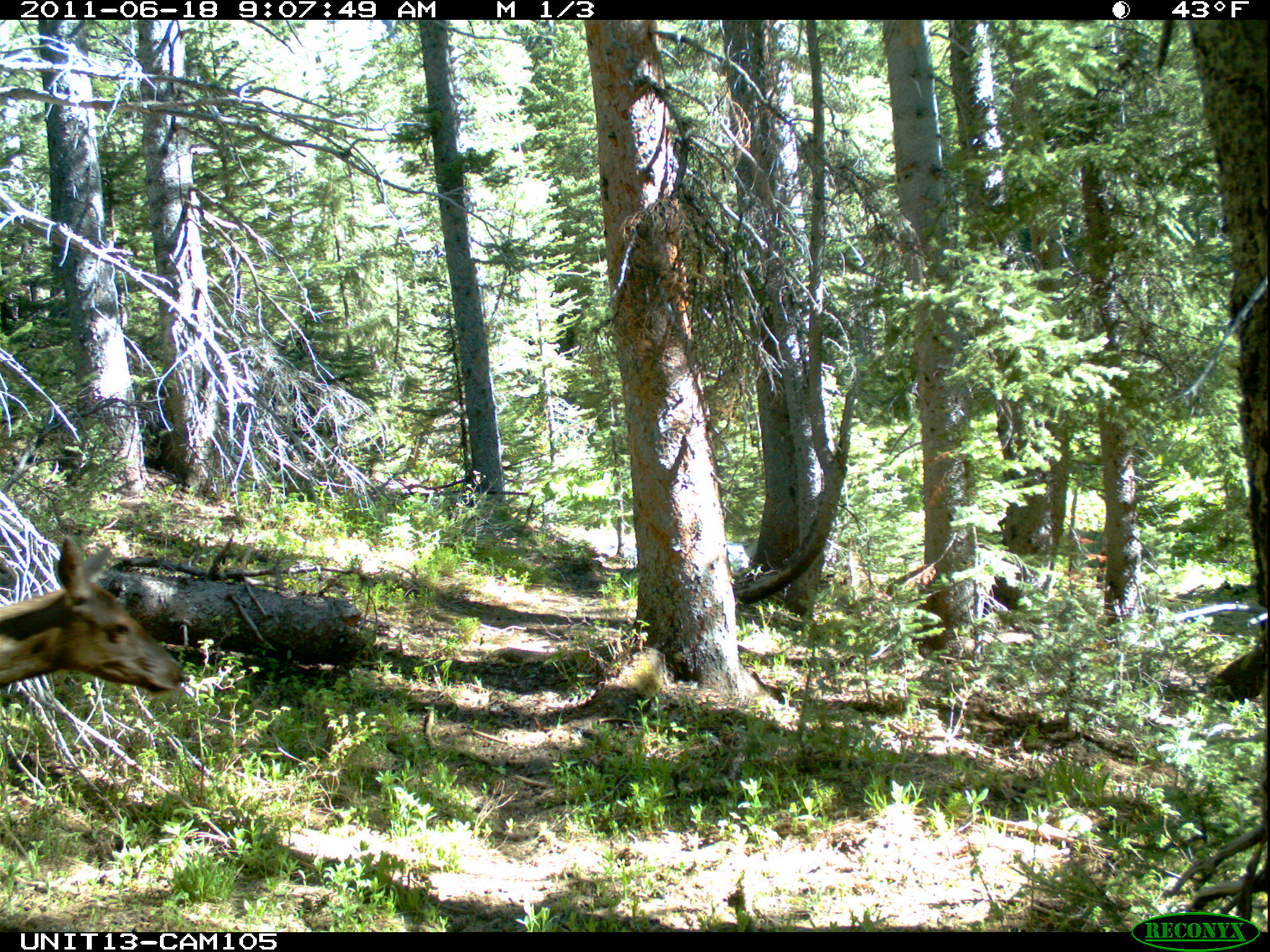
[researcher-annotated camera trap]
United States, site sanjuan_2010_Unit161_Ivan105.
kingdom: Animalia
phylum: Chordata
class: Mammalia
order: Artiodactyla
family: Cervidae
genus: Cervus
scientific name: Cervus elaphus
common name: red deer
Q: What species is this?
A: Cervus elaphus (red deer).